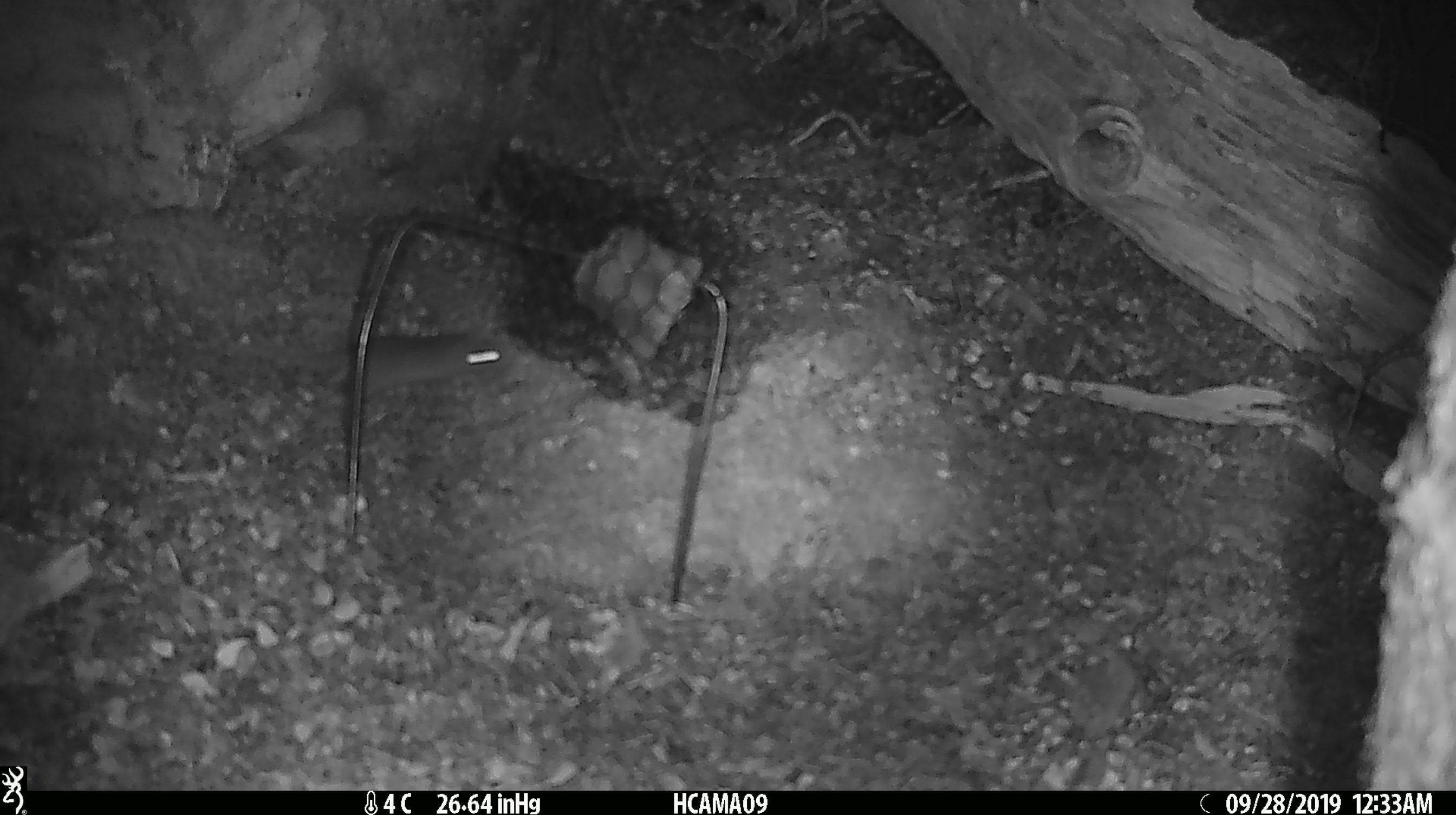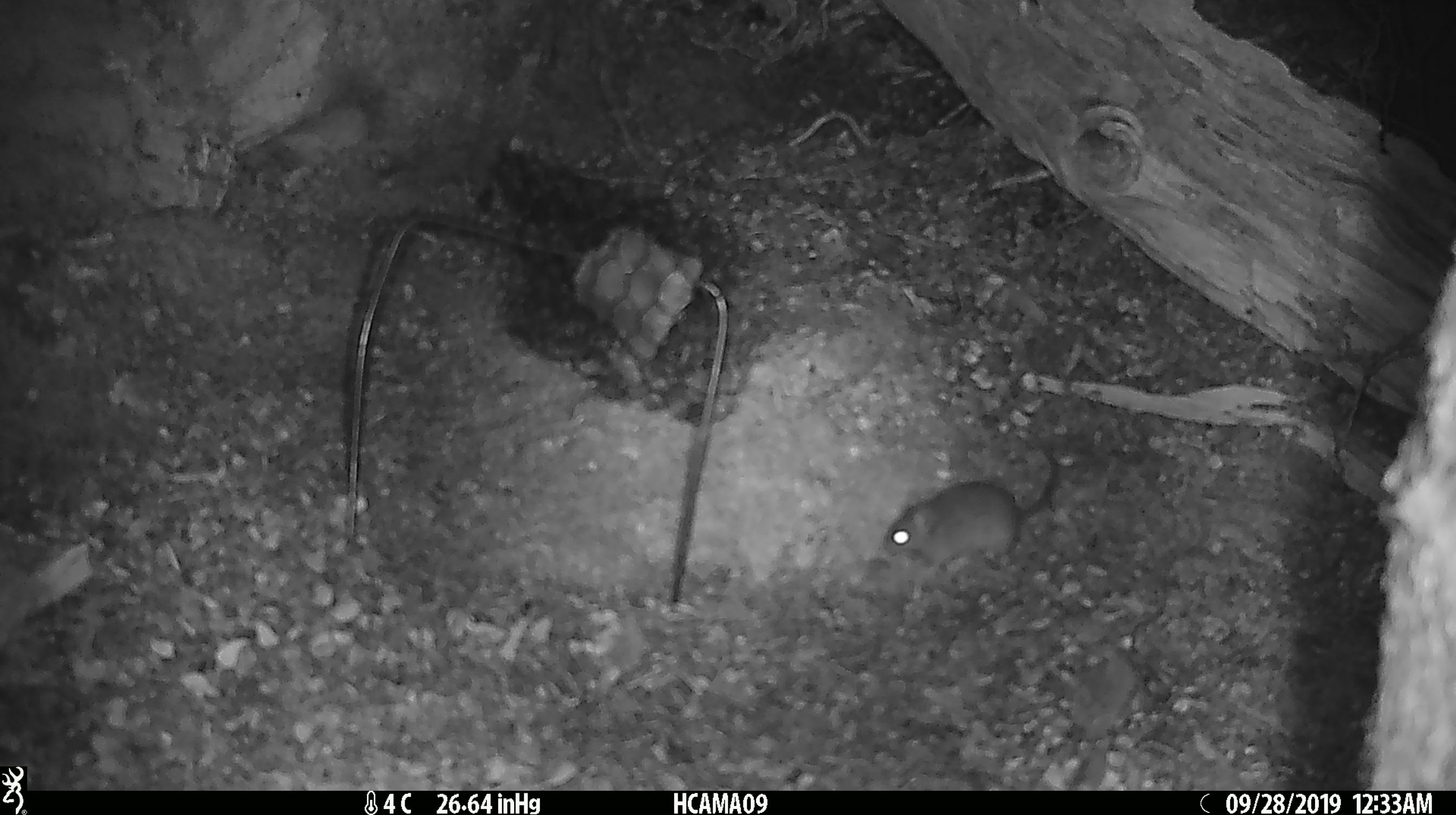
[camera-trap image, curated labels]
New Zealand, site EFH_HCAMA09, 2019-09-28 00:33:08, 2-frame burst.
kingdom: Animalia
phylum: Chordata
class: Mammalia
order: Rodentia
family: Muridae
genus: Mus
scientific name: Mus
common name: mouse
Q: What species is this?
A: Mouse (Mus).